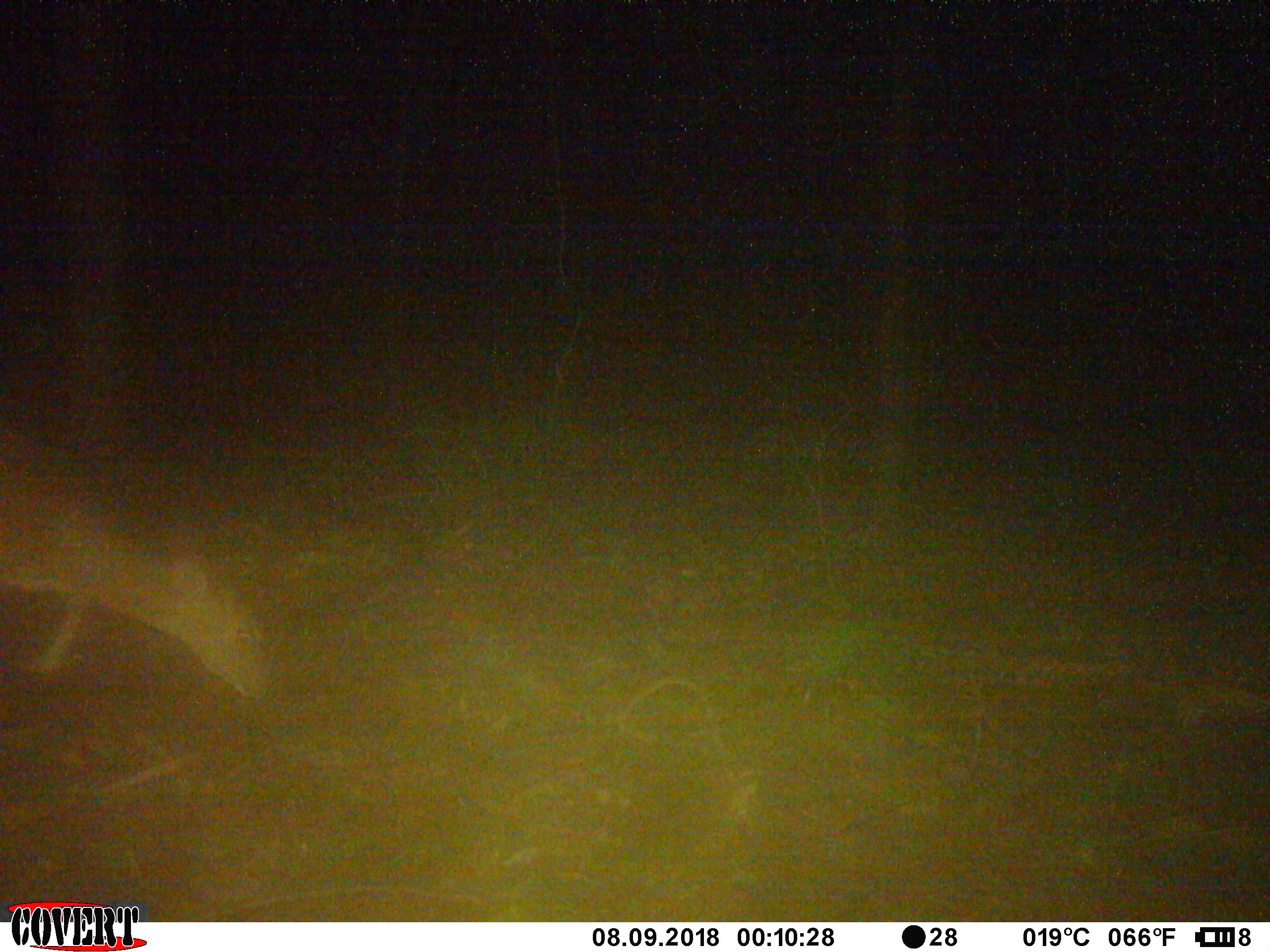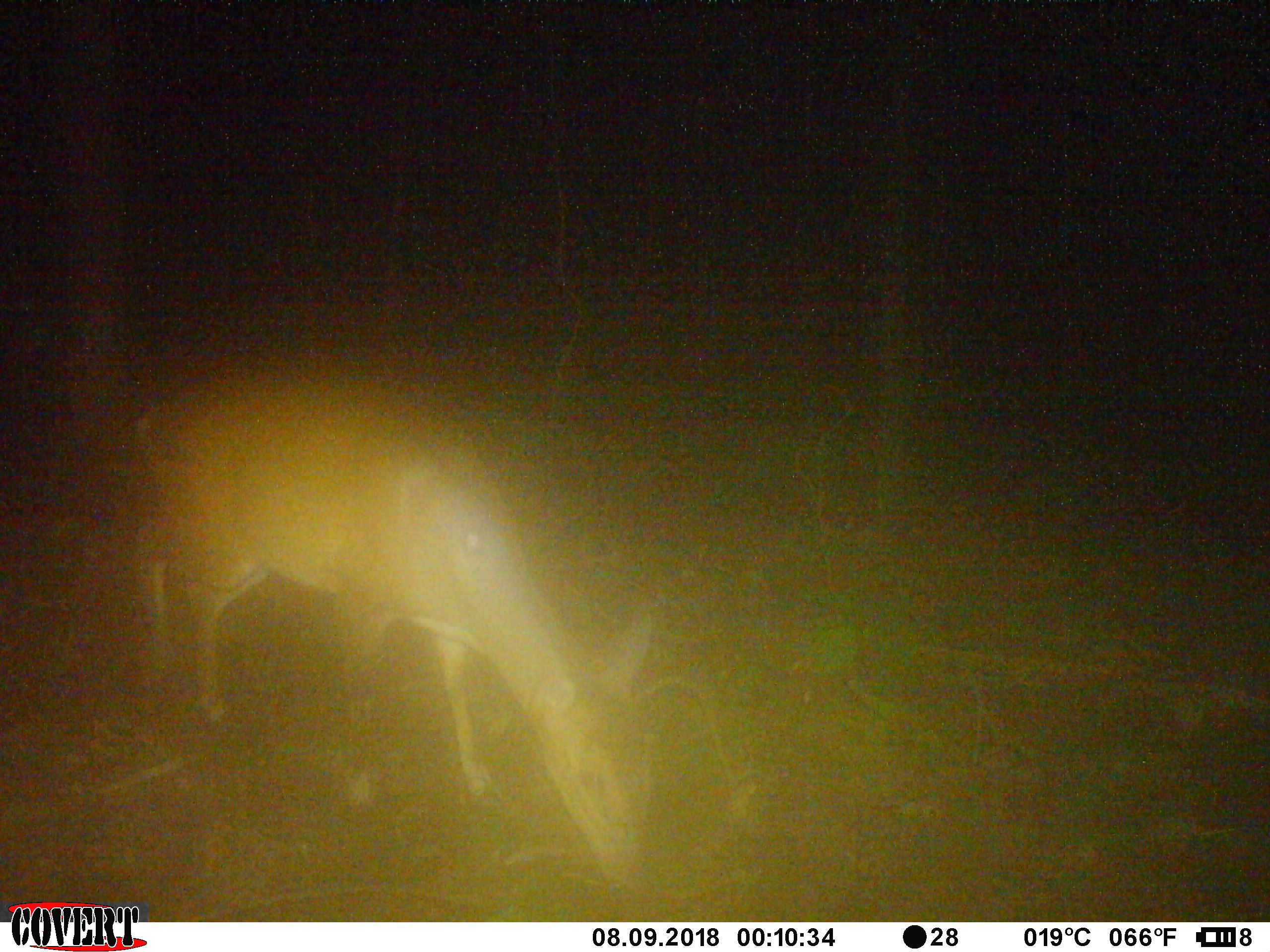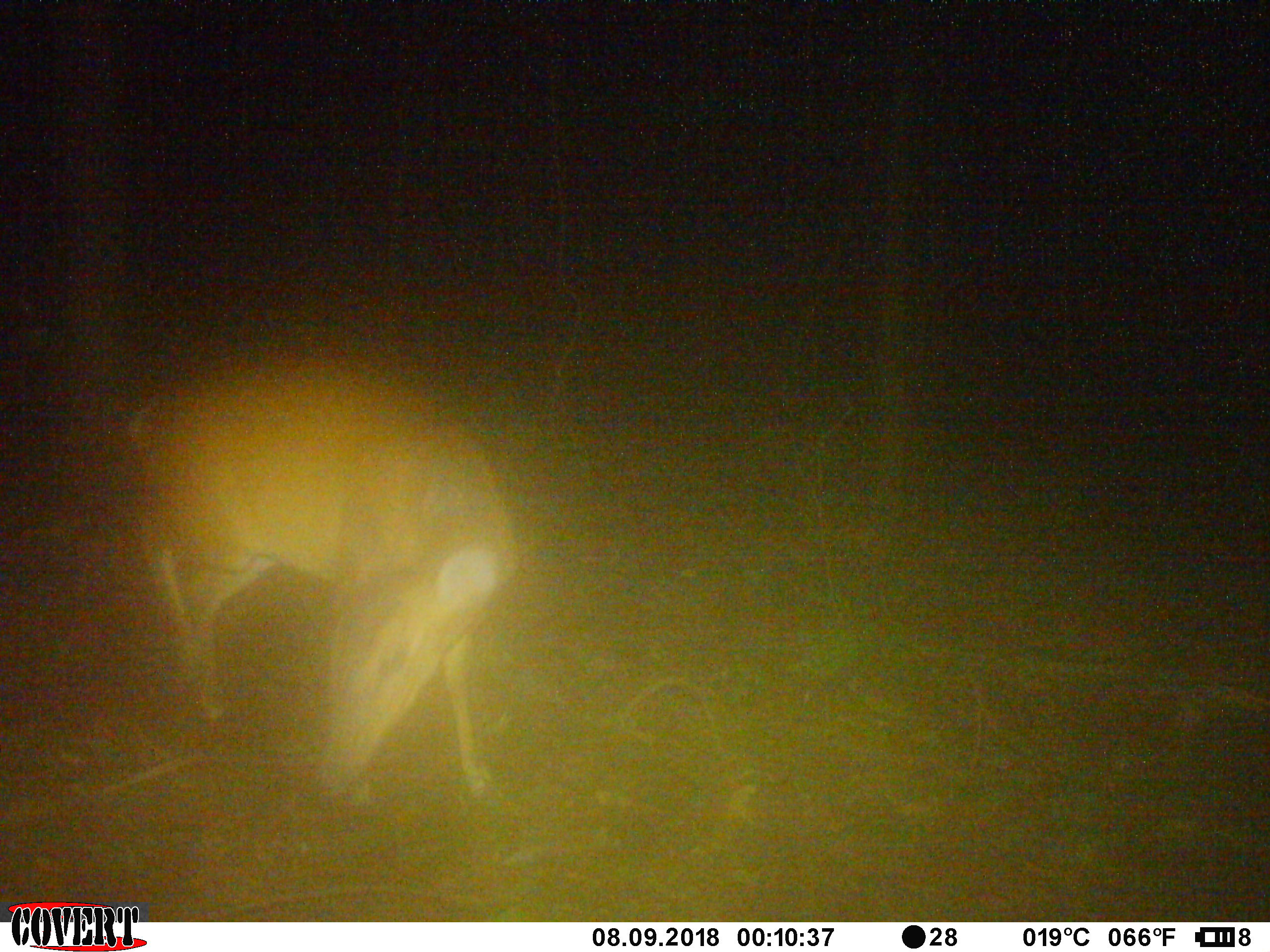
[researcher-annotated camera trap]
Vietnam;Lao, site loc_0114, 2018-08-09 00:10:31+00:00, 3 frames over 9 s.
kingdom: Animalia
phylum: Chordata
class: Mammalia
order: Artiodactyla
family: Cervidae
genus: Muntiacus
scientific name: Muntiacus vuquangensis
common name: large-antlered muntjac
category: large antlered muntjac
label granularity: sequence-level